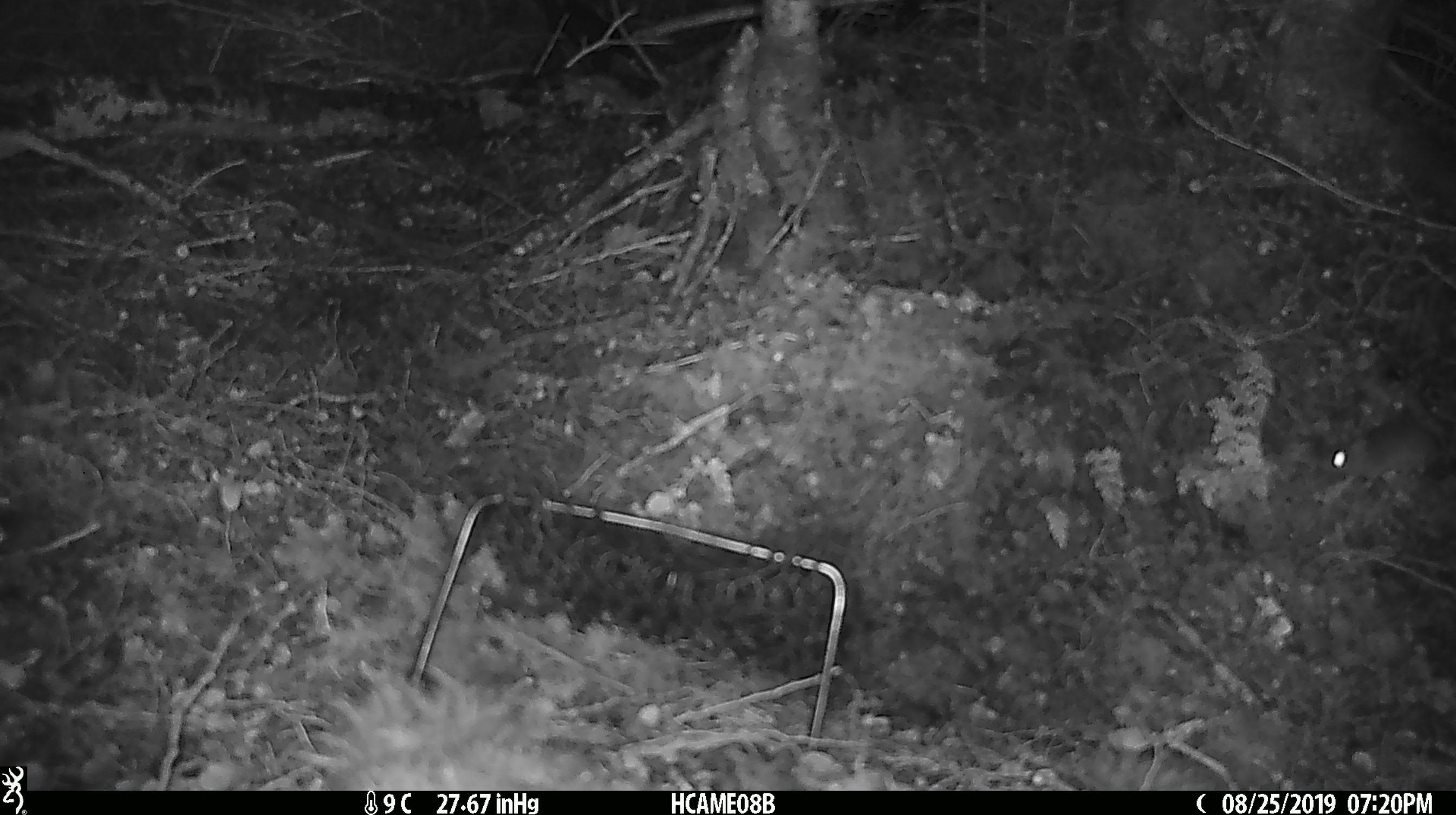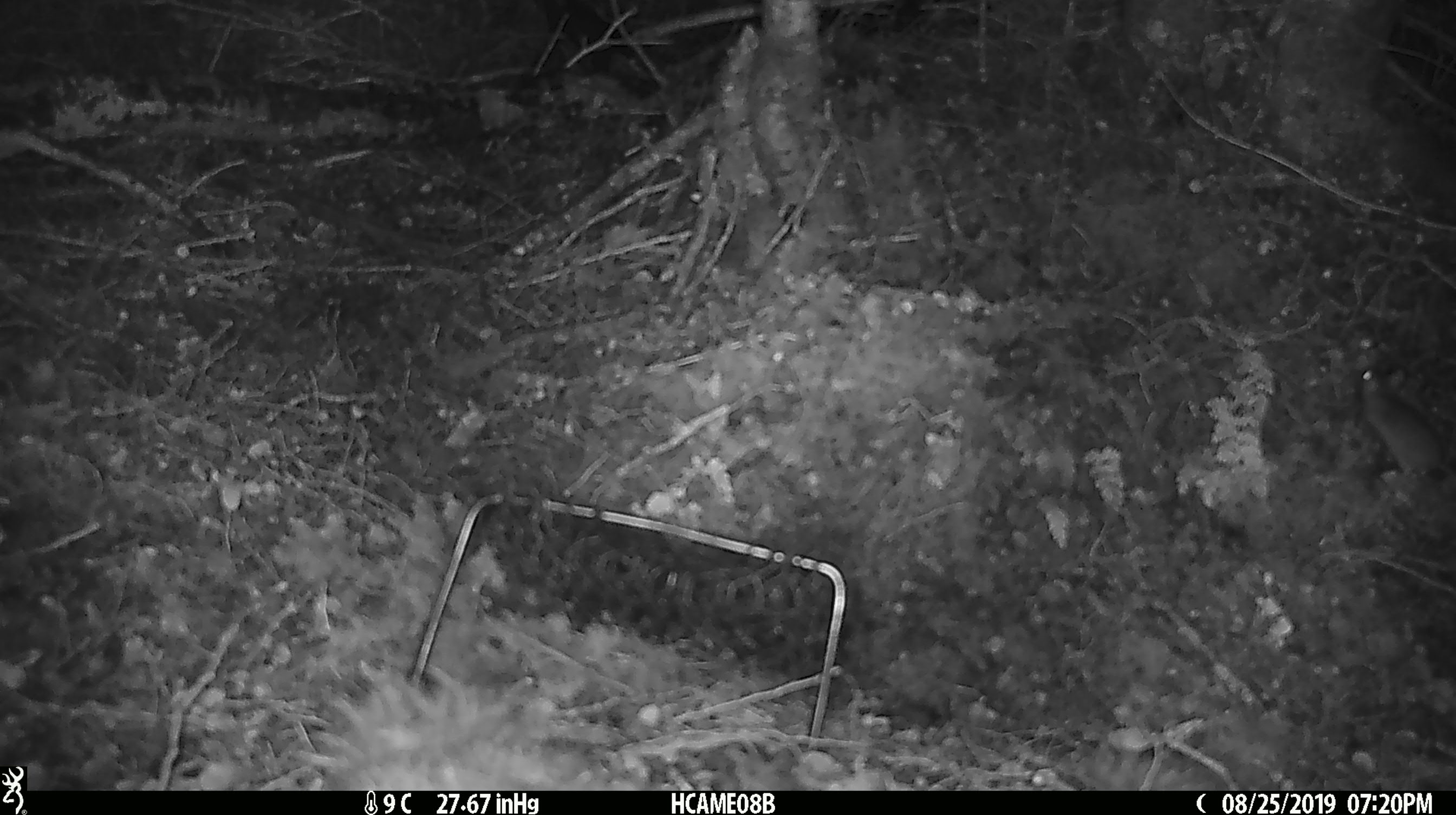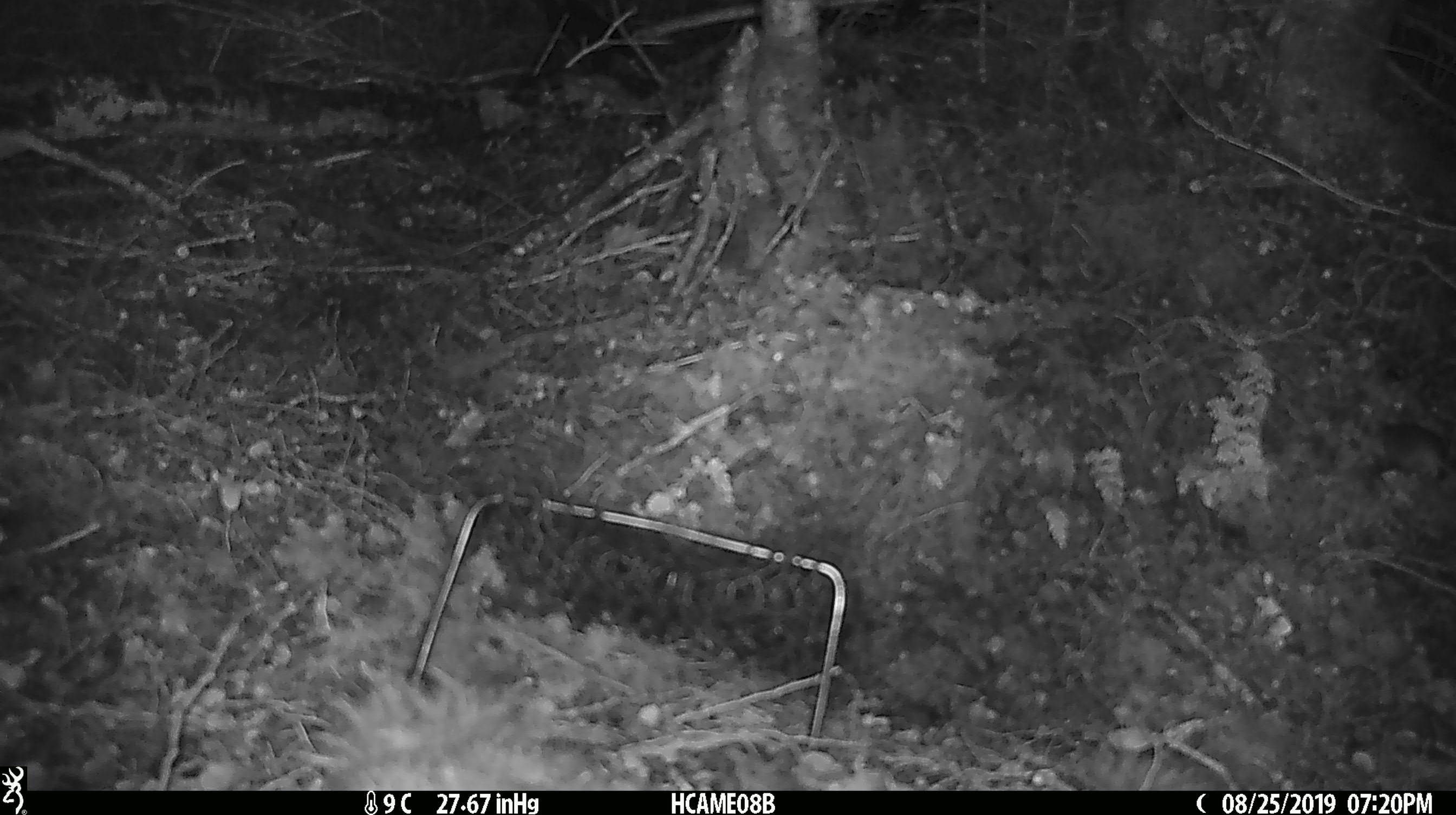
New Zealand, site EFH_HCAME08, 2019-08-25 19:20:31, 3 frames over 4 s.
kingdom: Animalia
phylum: Chordata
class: Mammalia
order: Rodentia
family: Muridae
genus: Mus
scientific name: Mus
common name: mouse